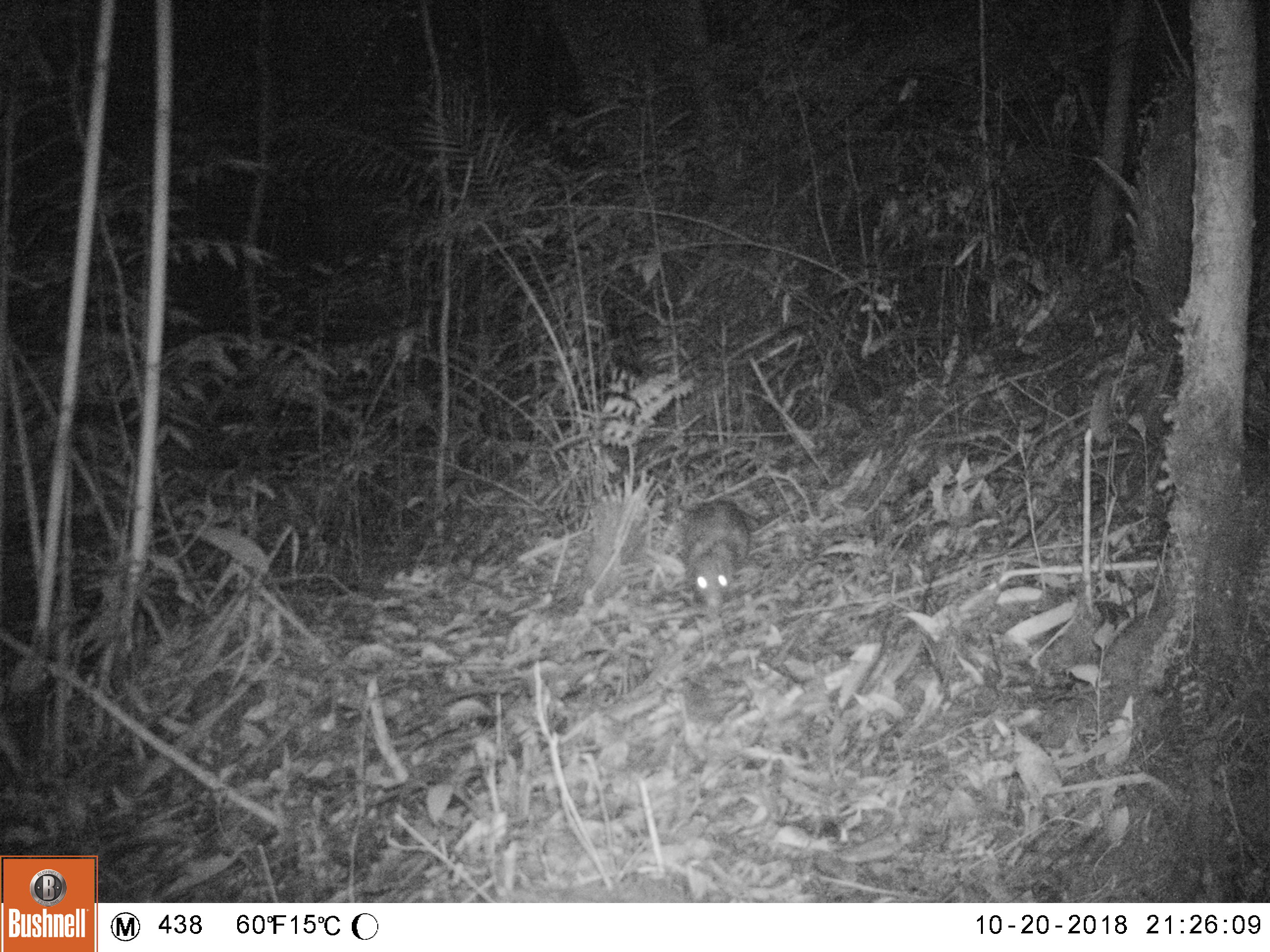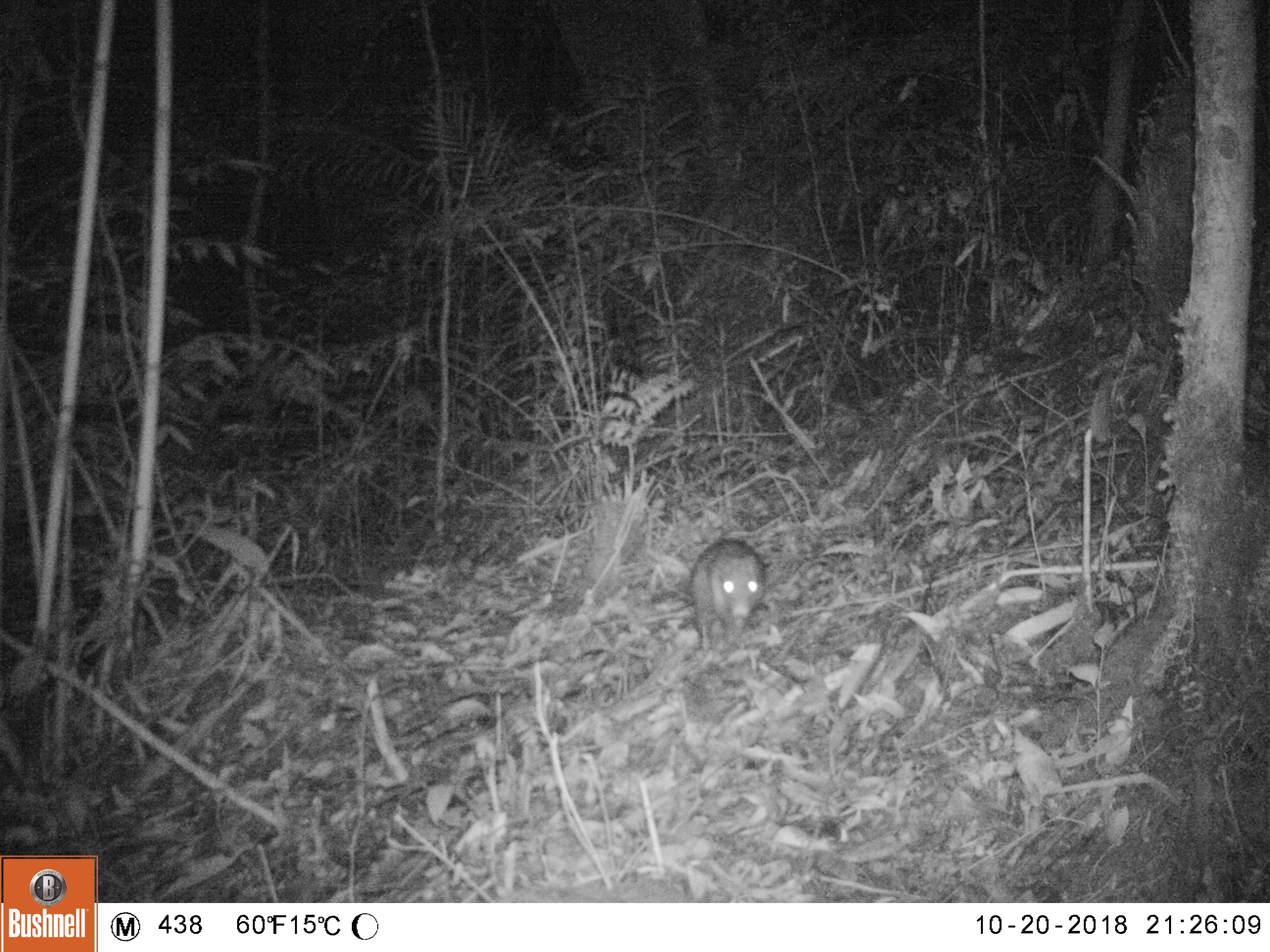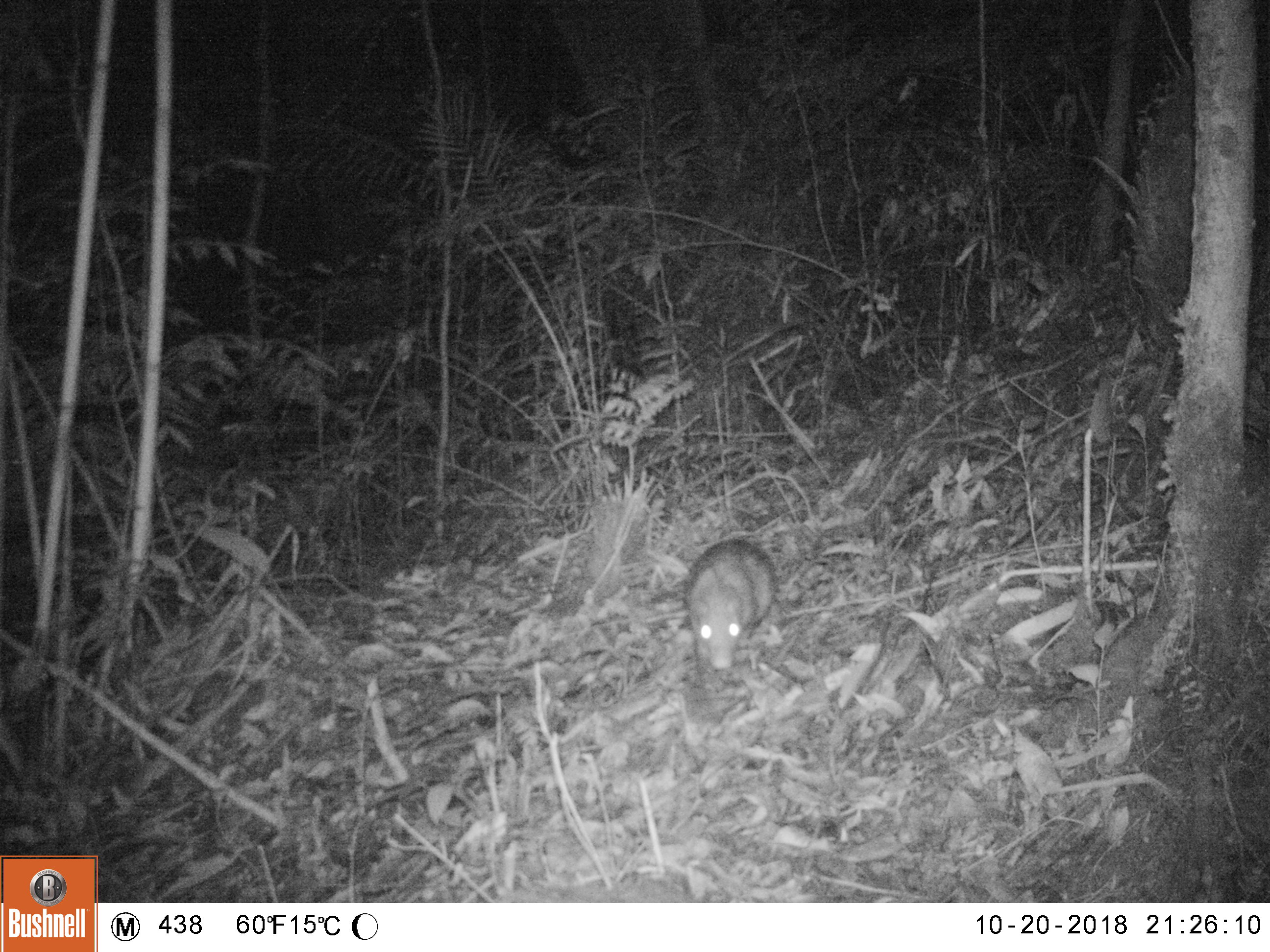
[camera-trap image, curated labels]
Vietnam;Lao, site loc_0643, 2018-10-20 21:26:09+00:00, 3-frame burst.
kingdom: Animalia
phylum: Chordata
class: Mammalia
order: Rodentia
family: Hystricidae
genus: Atherurus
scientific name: Atherurus macrourus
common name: asiatic brush-tailed porcupine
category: asiatic brush tailed porcupine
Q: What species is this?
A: Asiatic brush tailed porcupine (asiatic brush-tailed porcupine) (Atherurus macrourus).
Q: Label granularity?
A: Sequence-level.